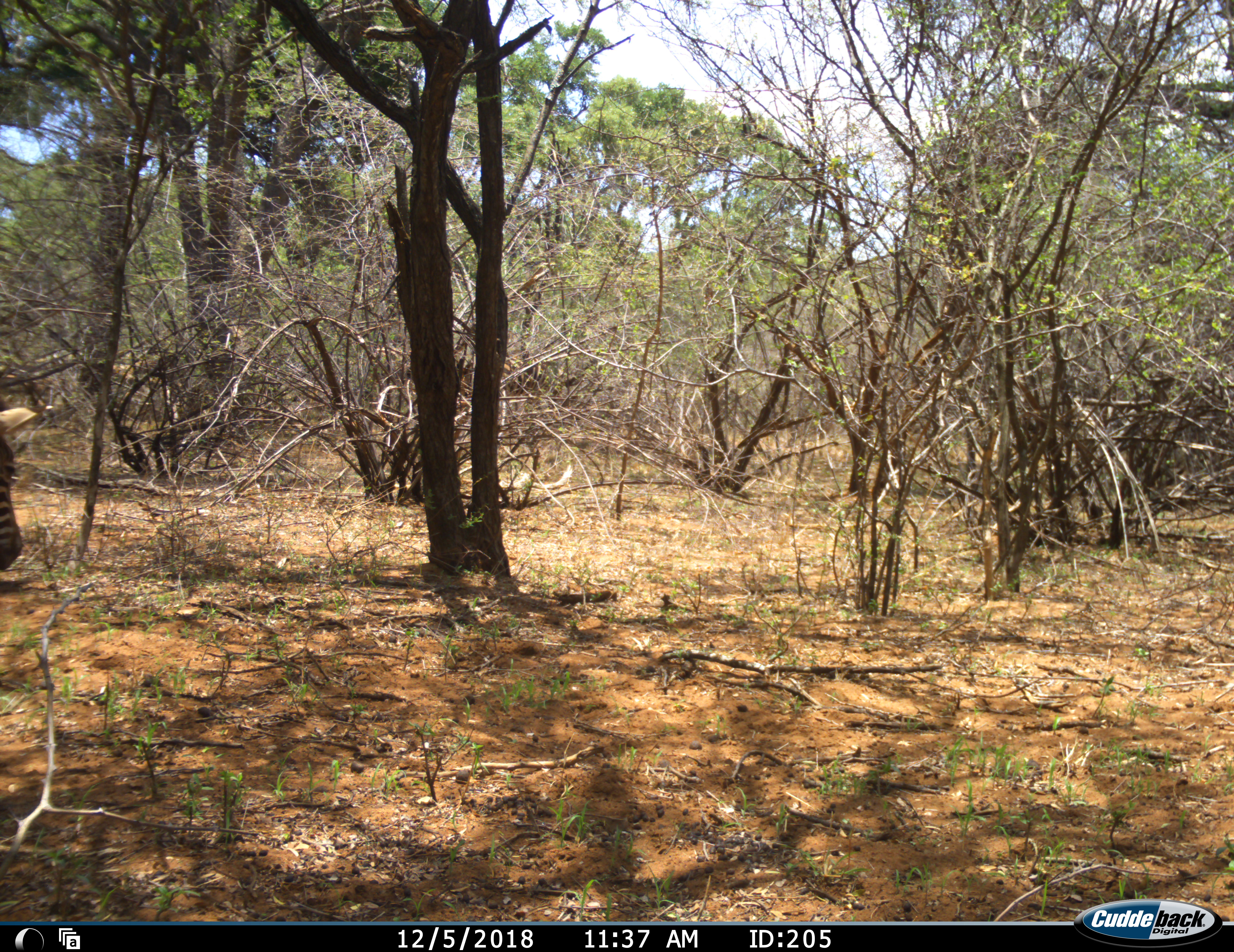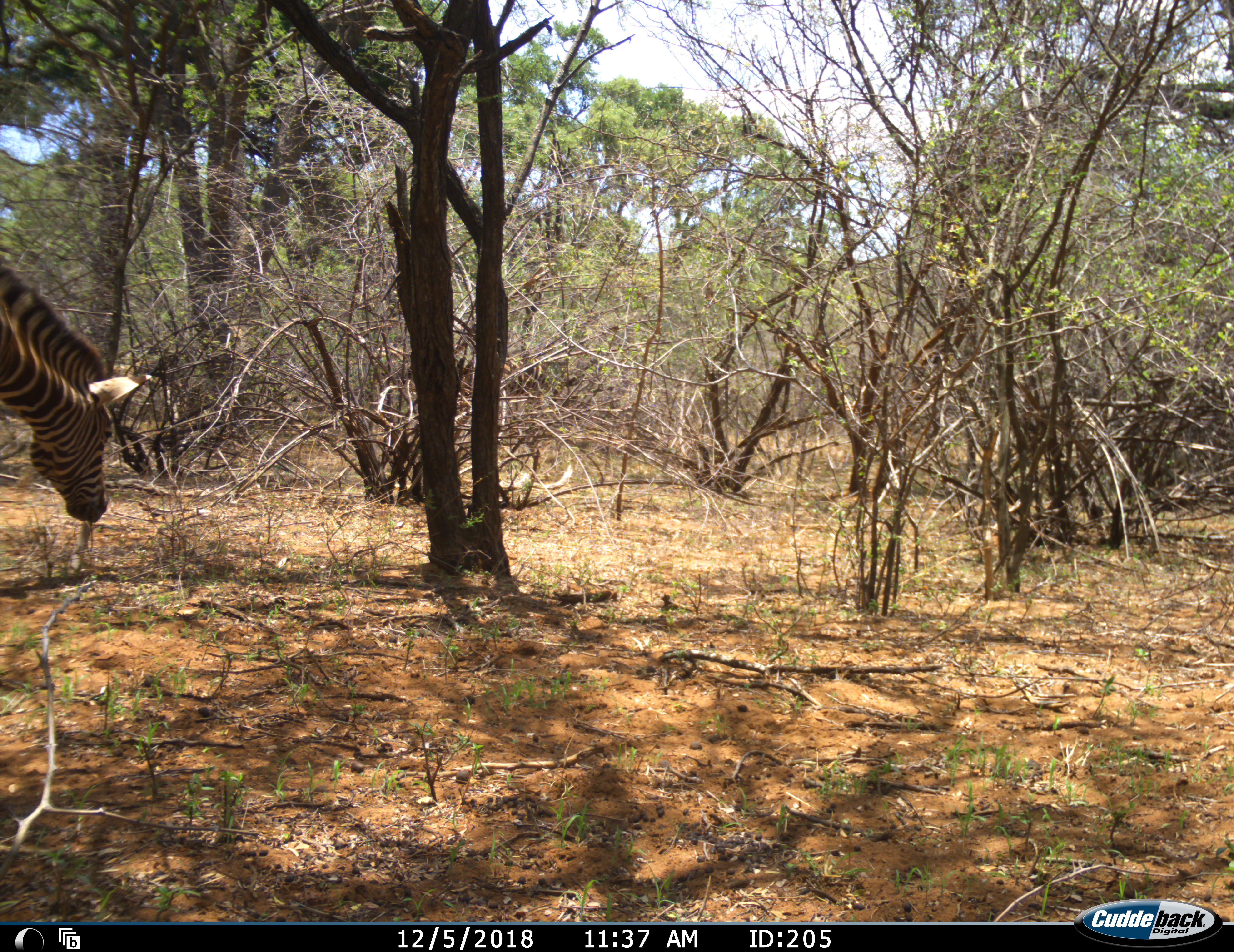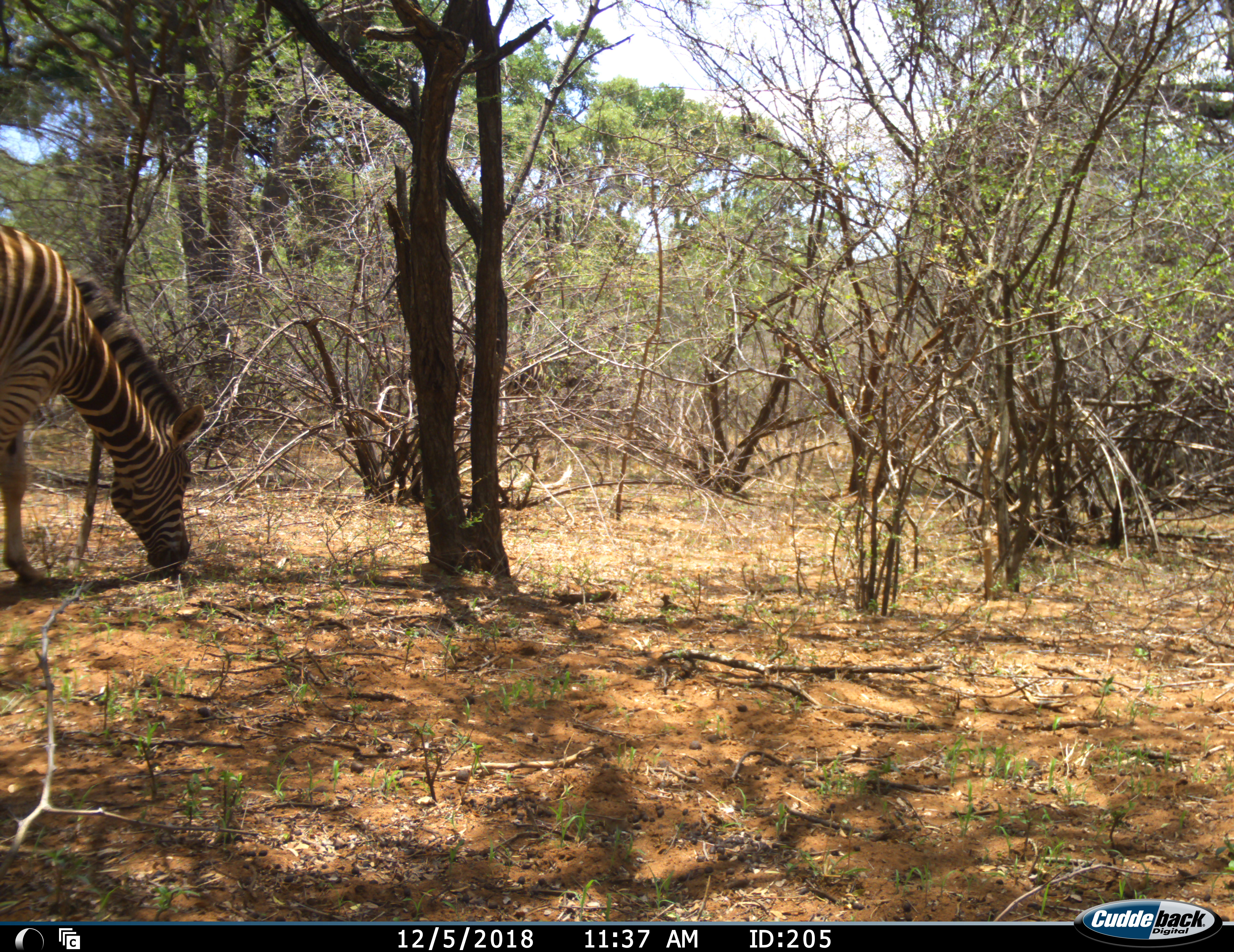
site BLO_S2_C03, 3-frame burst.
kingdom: Animalia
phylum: Chordata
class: Mammalia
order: Perissodactyla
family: Equidae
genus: Equus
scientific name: Equus quagga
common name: plains zebra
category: zebraplains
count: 1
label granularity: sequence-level